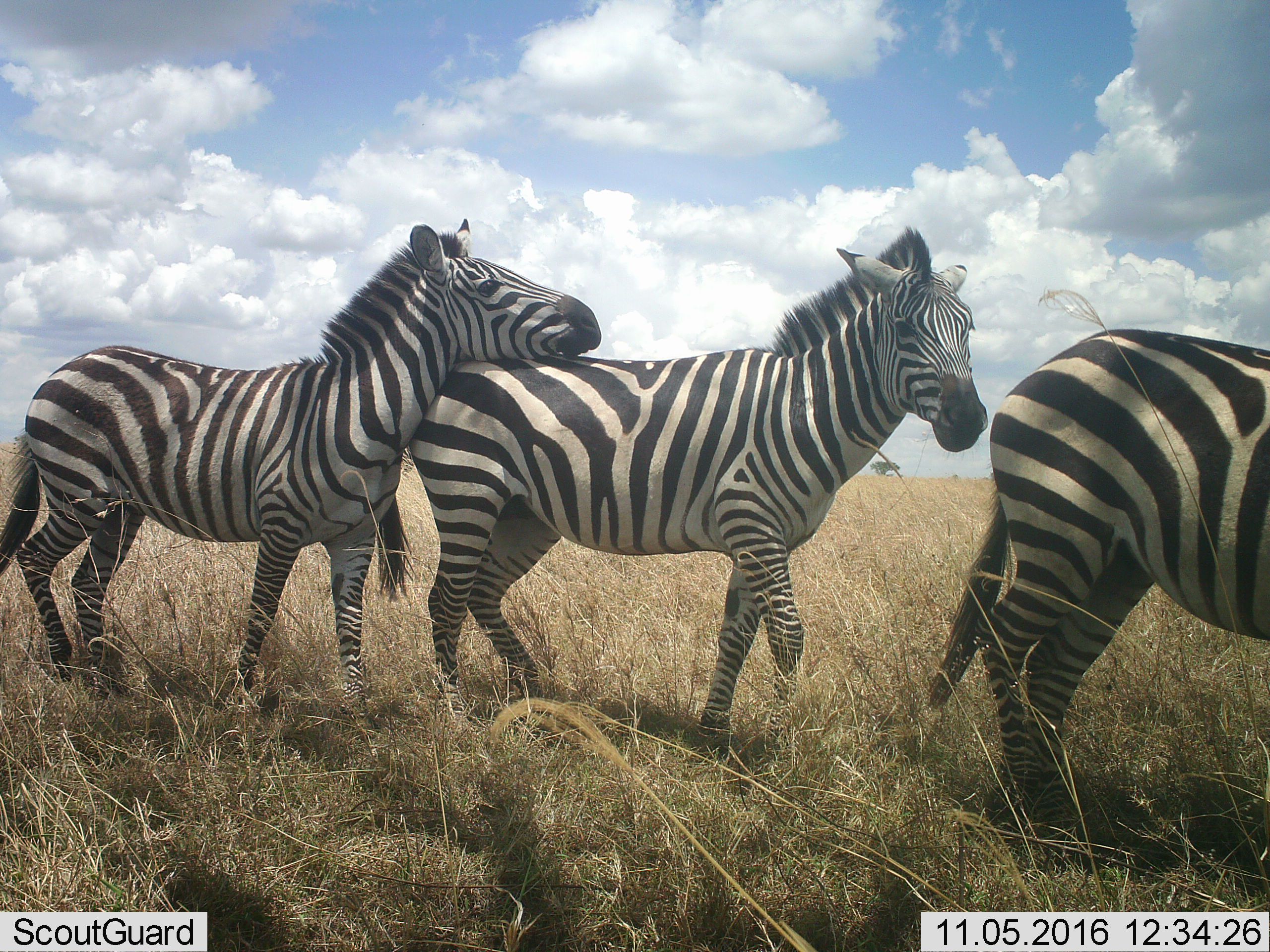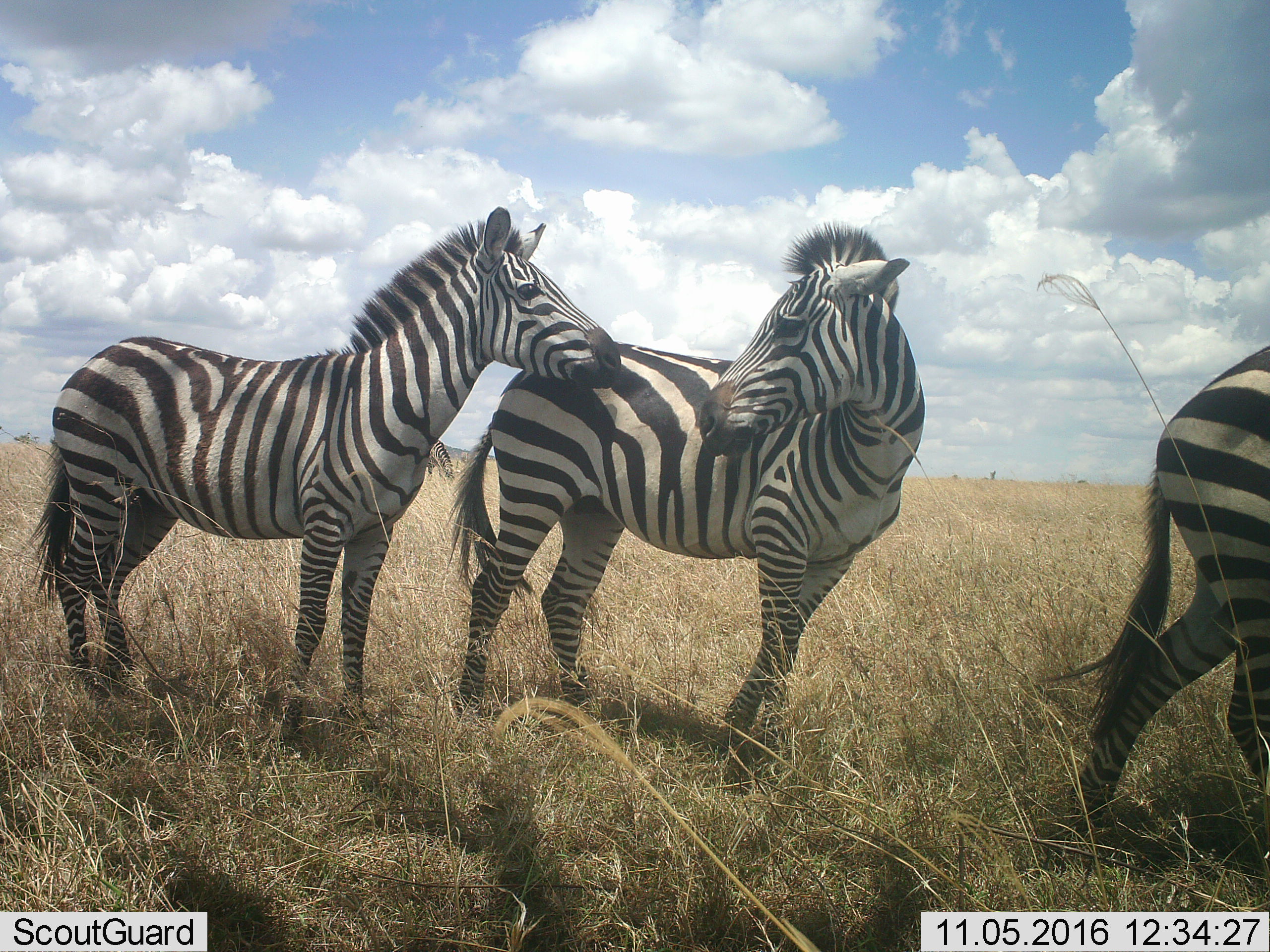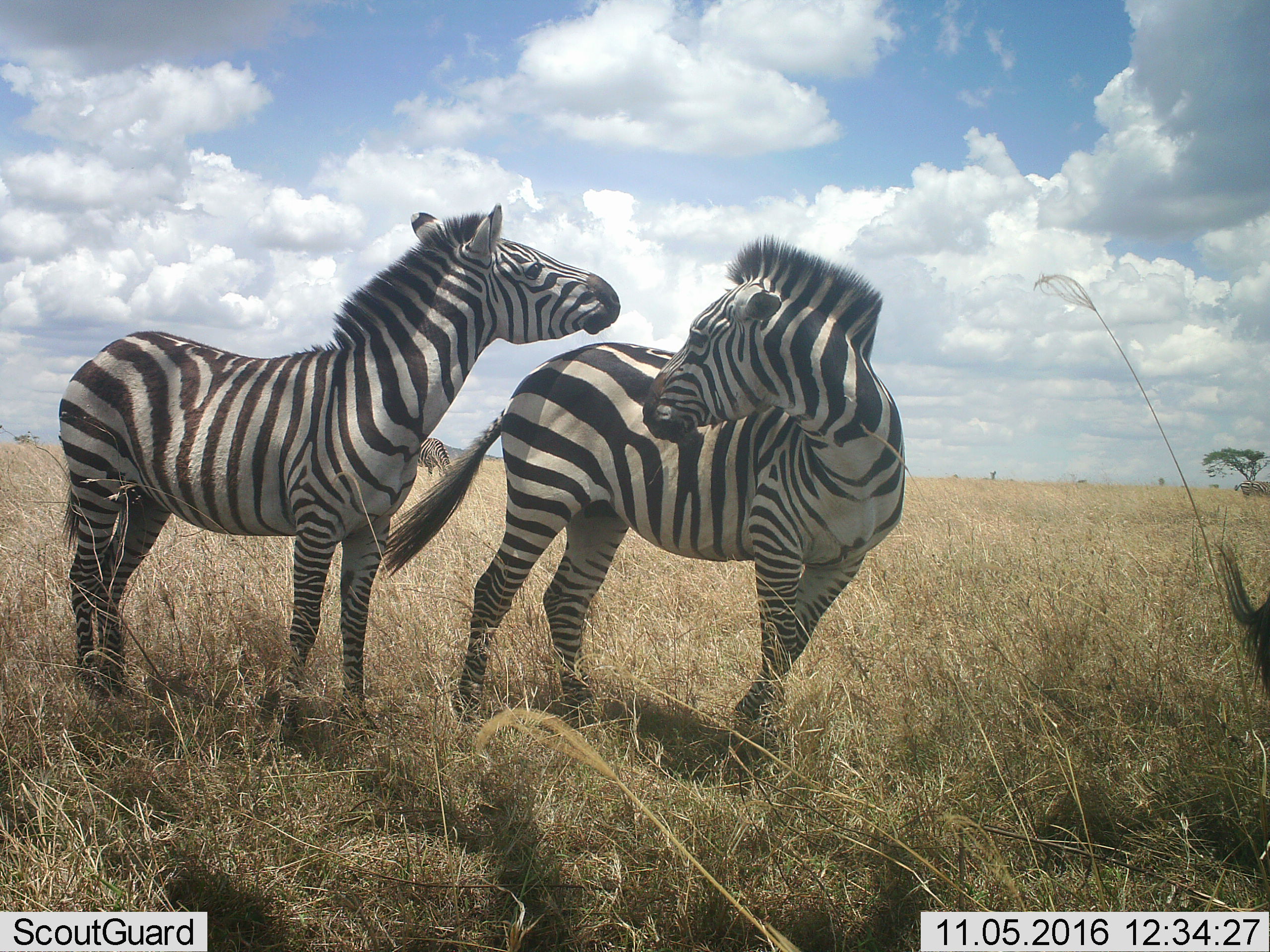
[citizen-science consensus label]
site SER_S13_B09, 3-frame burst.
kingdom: Animalia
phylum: Chordata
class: Mammalia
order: Perissodactyla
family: Equidae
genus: Equus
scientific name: Equus quagga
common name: plains zebra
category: zebraplains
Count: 3.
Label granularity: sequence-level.